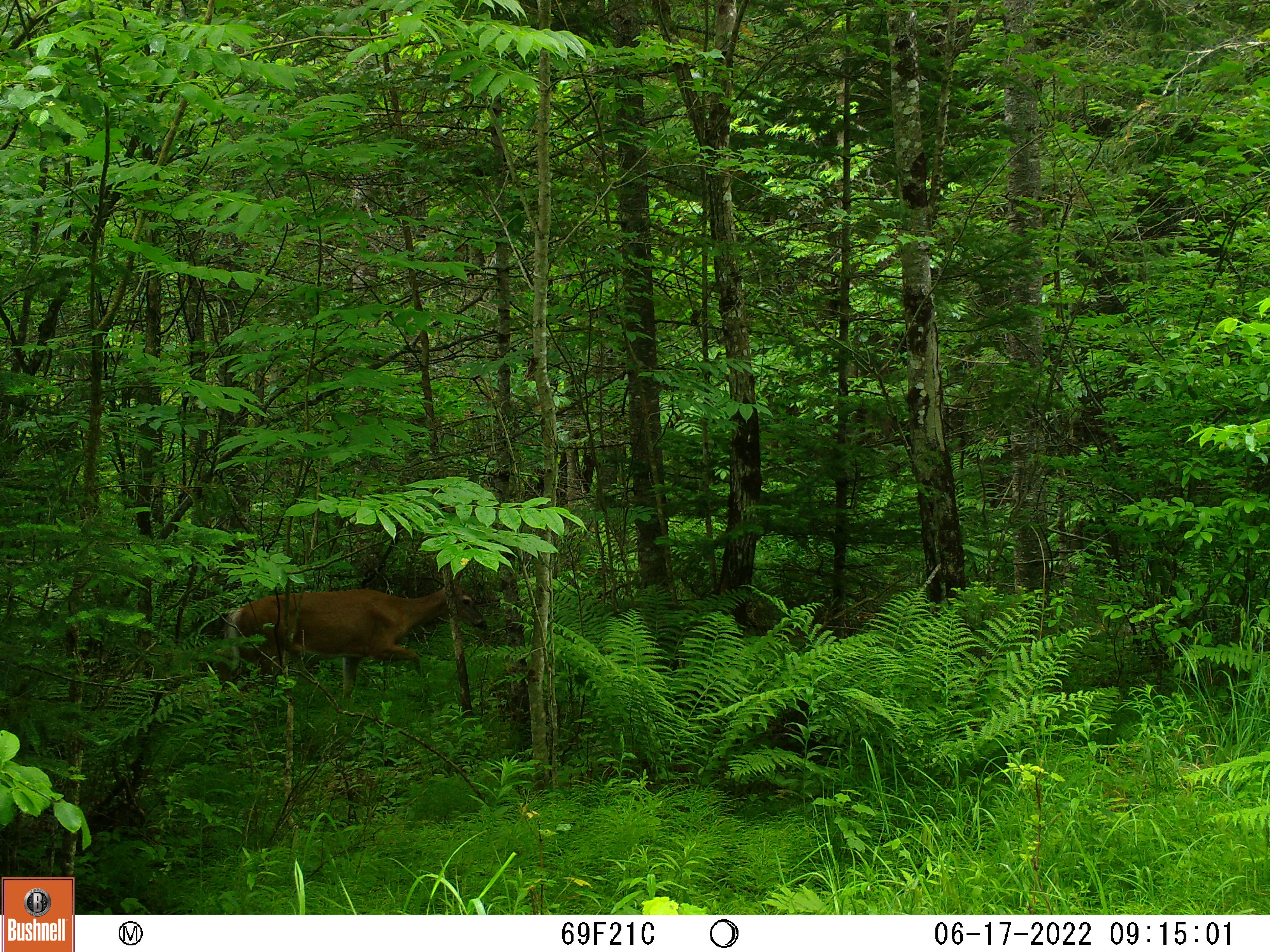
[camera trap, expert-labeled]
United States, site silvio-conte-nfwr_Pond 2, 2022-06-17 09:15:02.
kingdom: Animalia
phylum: Chordata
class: Mammalia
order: Artiodactyla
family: Cervidae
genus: Odocoileus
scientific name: Odocoileus virginianus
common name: white-tailed deer